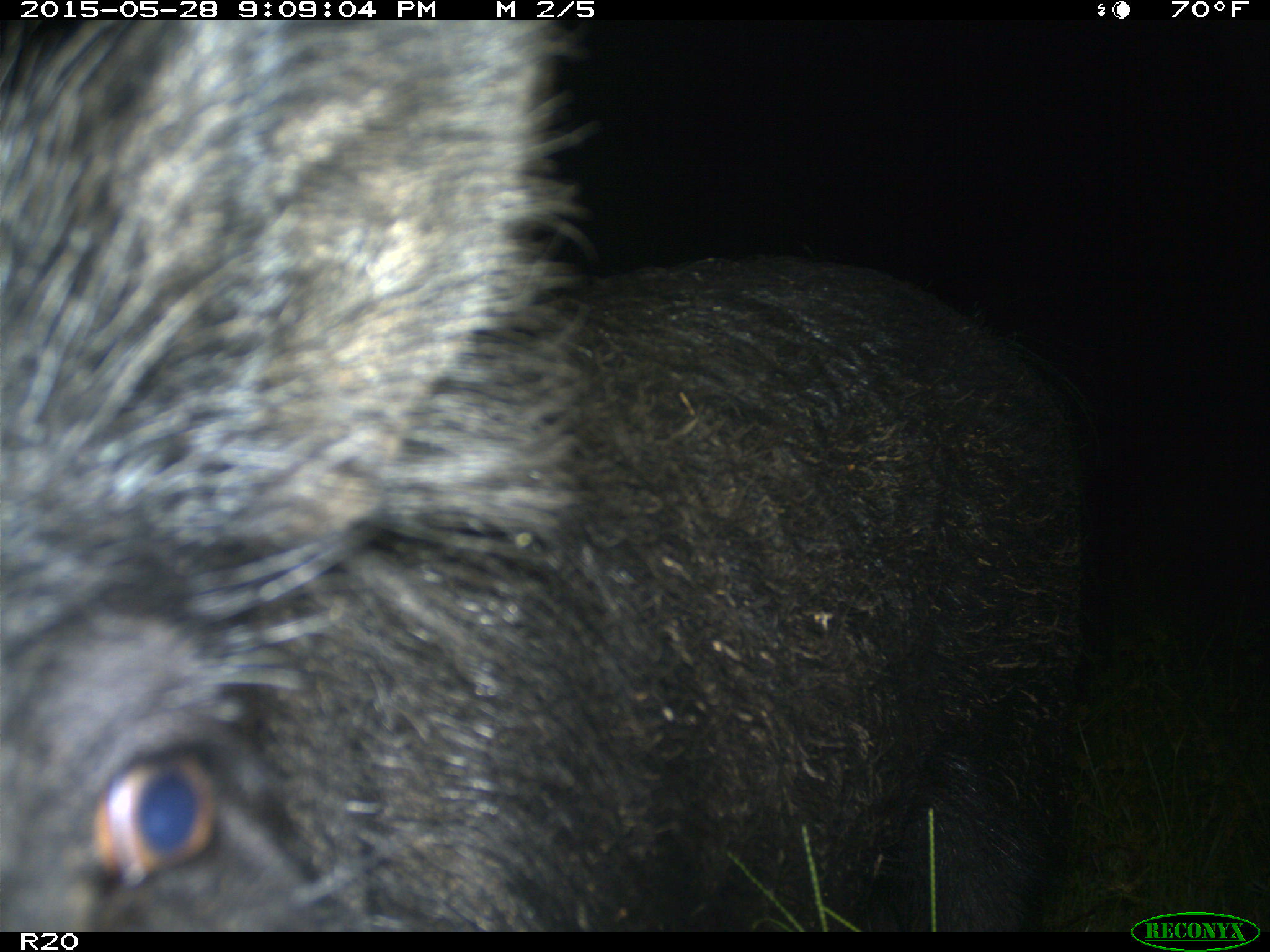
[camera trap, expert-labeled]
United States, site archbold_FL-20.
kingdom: Animalia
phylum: Chordata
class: Mammalia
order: Artiodactyla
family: Suidae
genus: Sus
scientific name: Sus scrofa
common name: wild boar